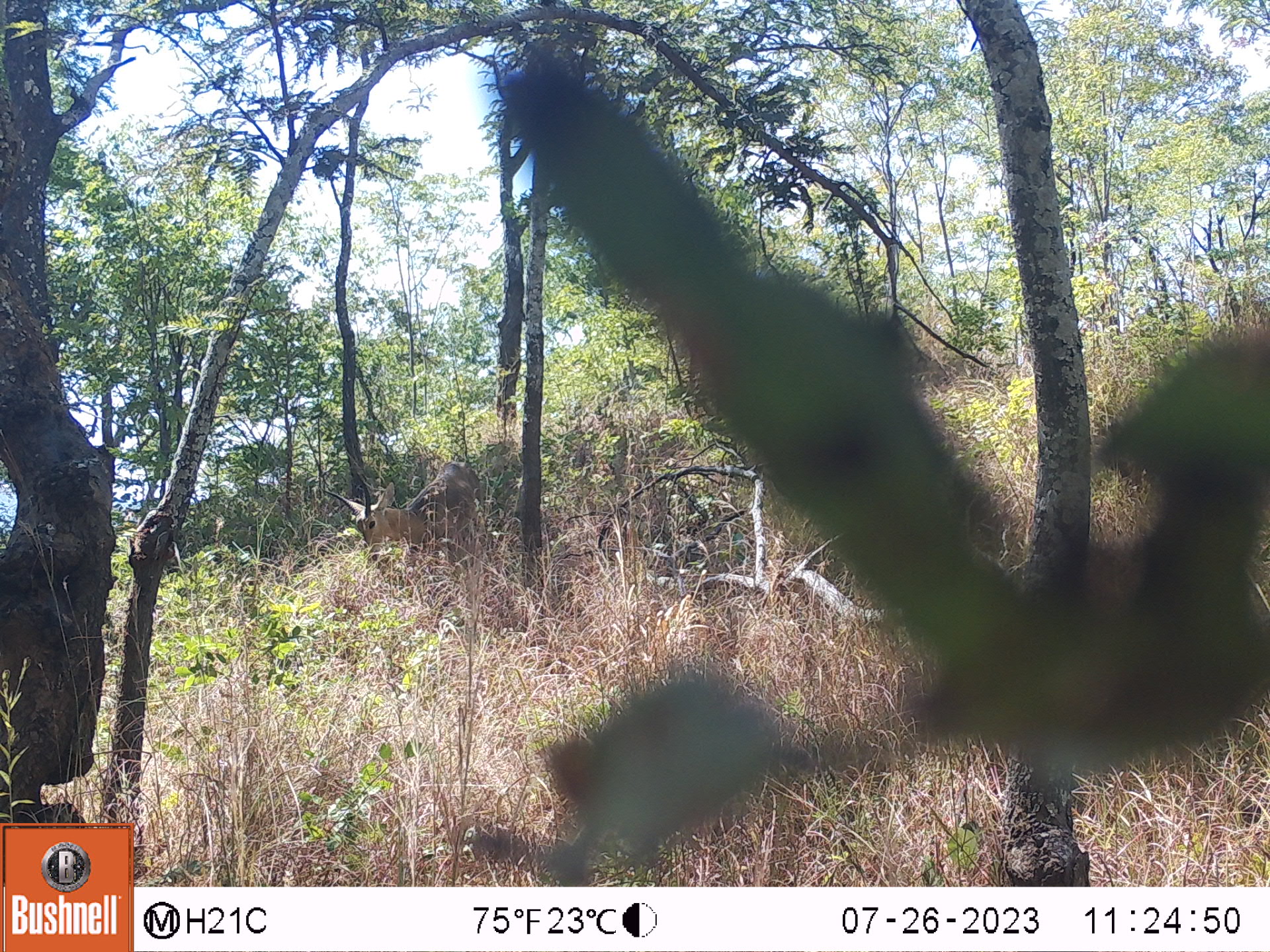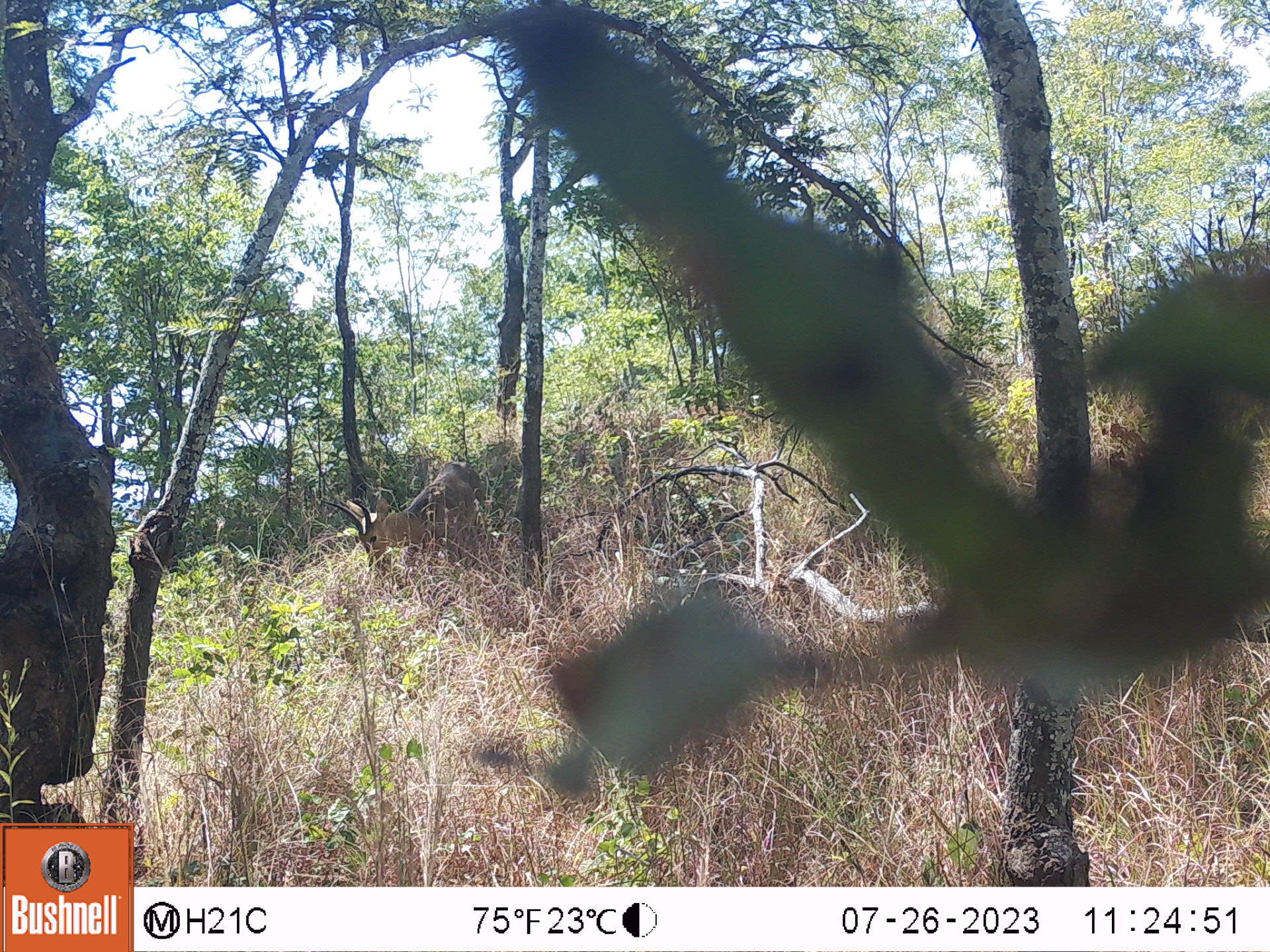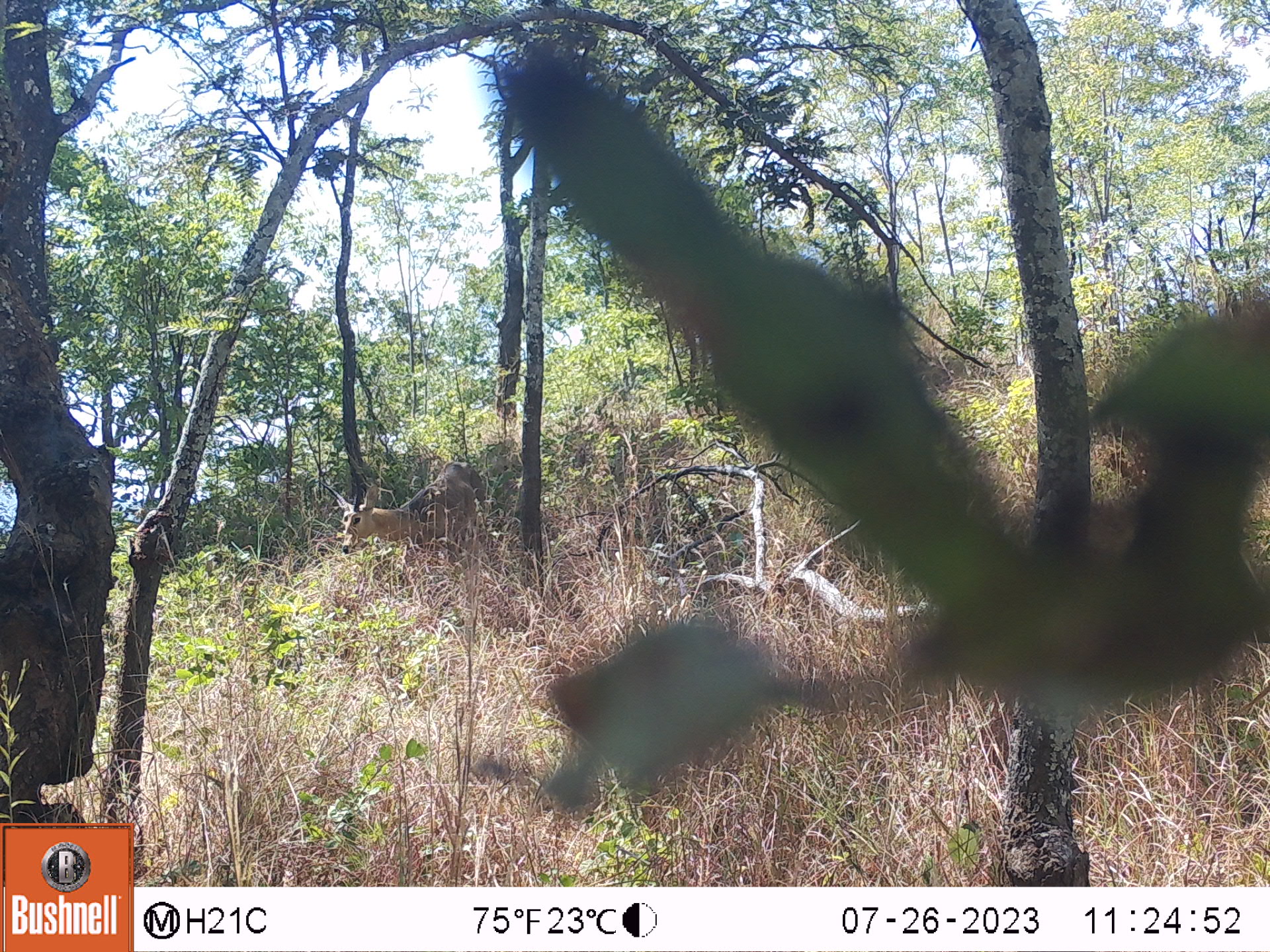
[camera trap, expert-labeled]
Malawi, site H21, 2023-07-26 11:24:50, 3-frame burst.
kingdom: Animalia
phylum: Chordata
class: Mammalia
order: Artiodactyla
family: Bovidae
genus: Redunca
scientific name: Redunca arundinum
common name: southern reedbuck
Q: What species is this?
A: Southern reedbuck (Redunca arundinum).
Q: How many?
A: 1.